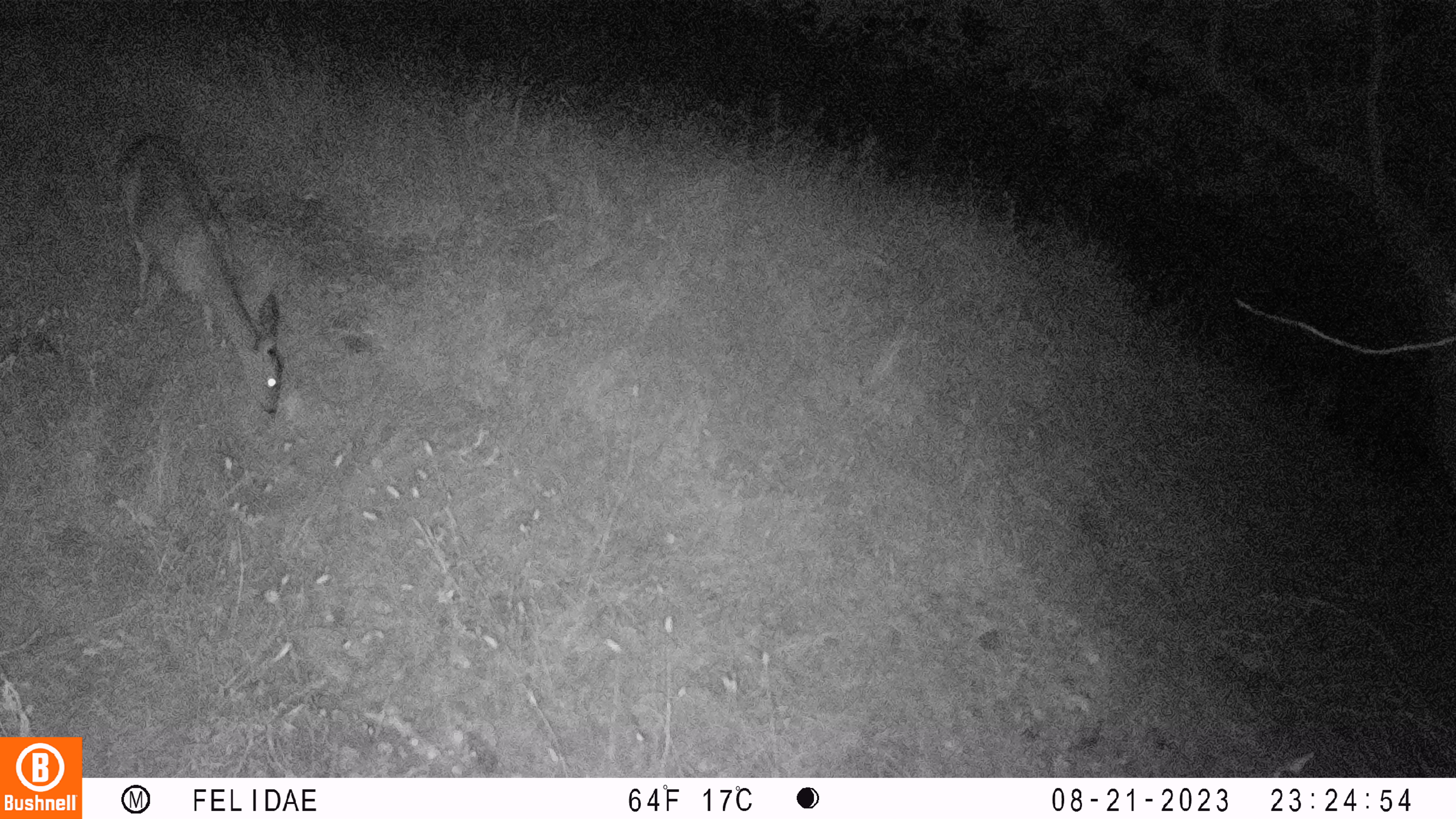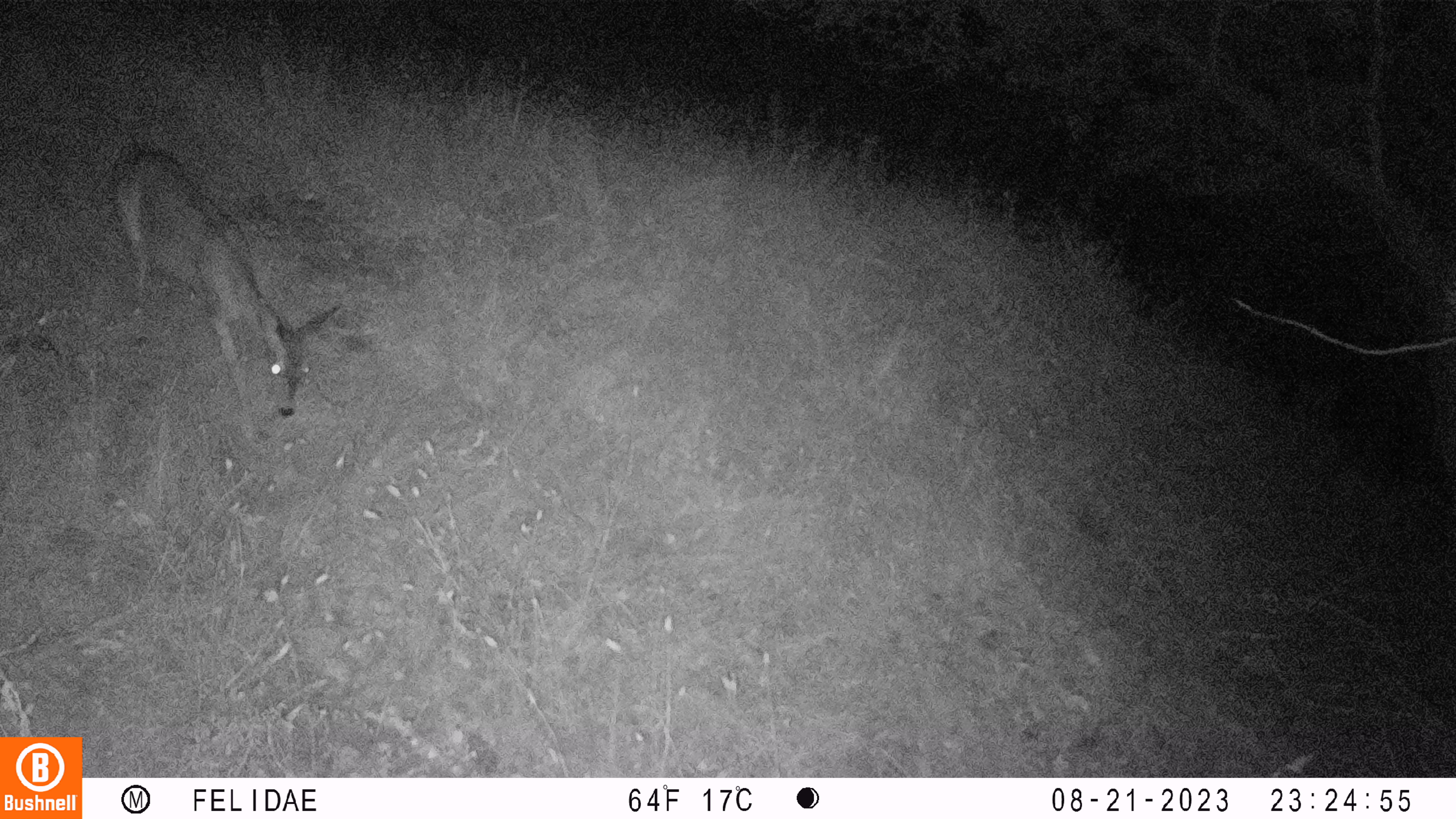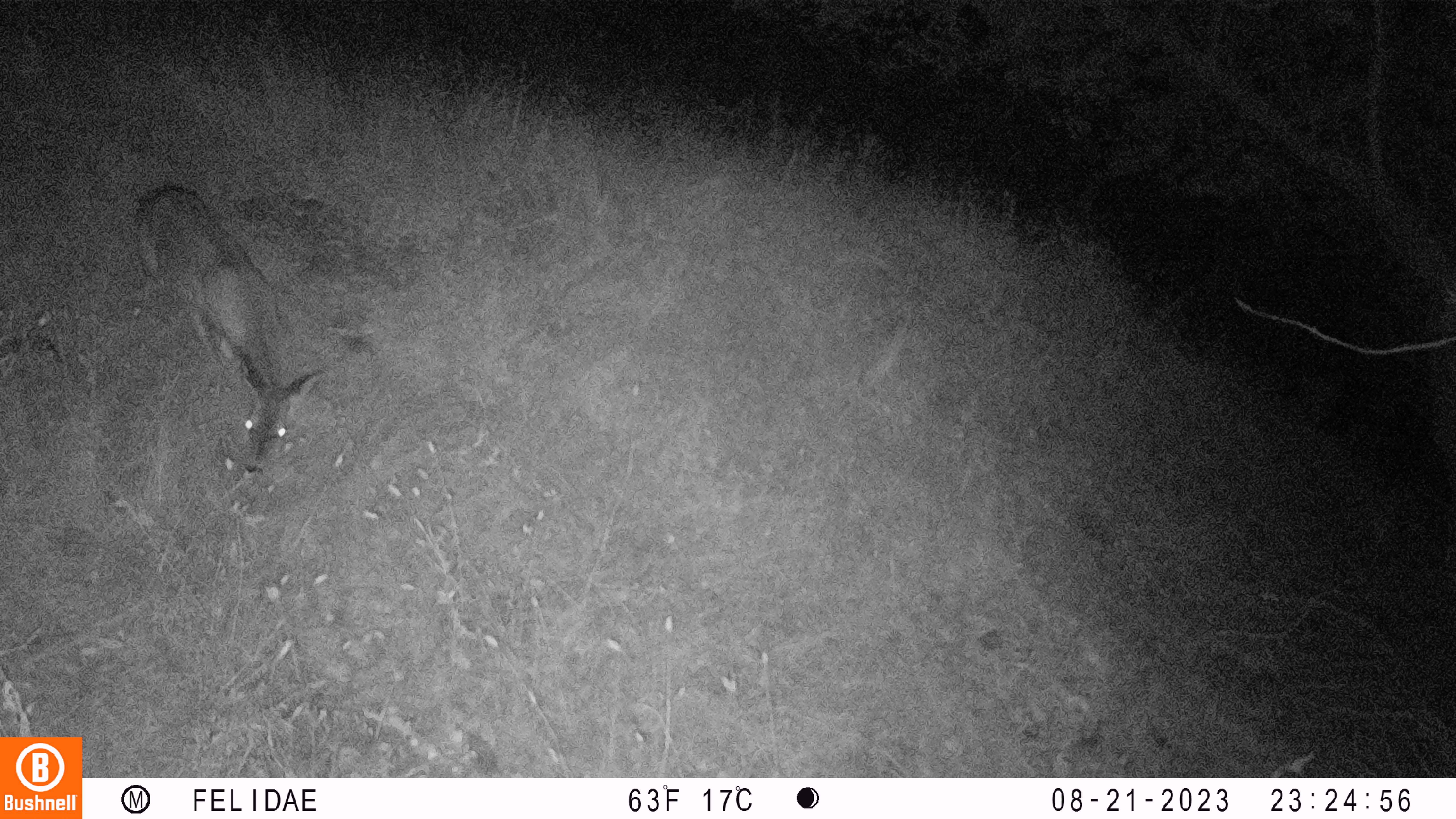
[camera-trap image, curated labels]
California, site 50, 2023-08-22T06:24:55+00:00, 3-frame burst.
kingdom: Animalia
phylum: Chordata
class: Mammalia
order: Artiodactyla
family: Cervidae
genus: Odocoileus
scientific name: Odocoileus hemionus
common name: mule deer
Mule deer (Odocoileus hemionus).